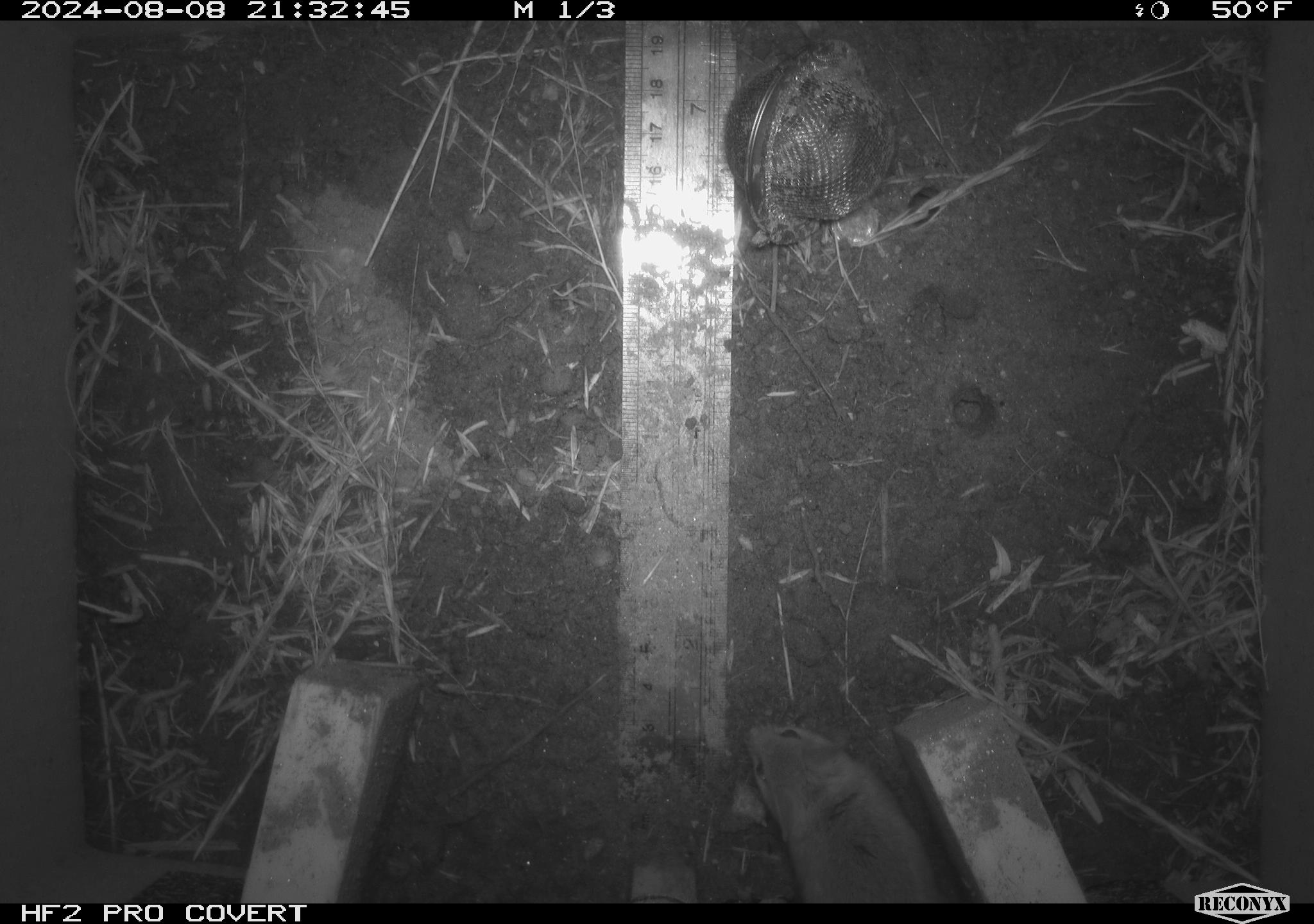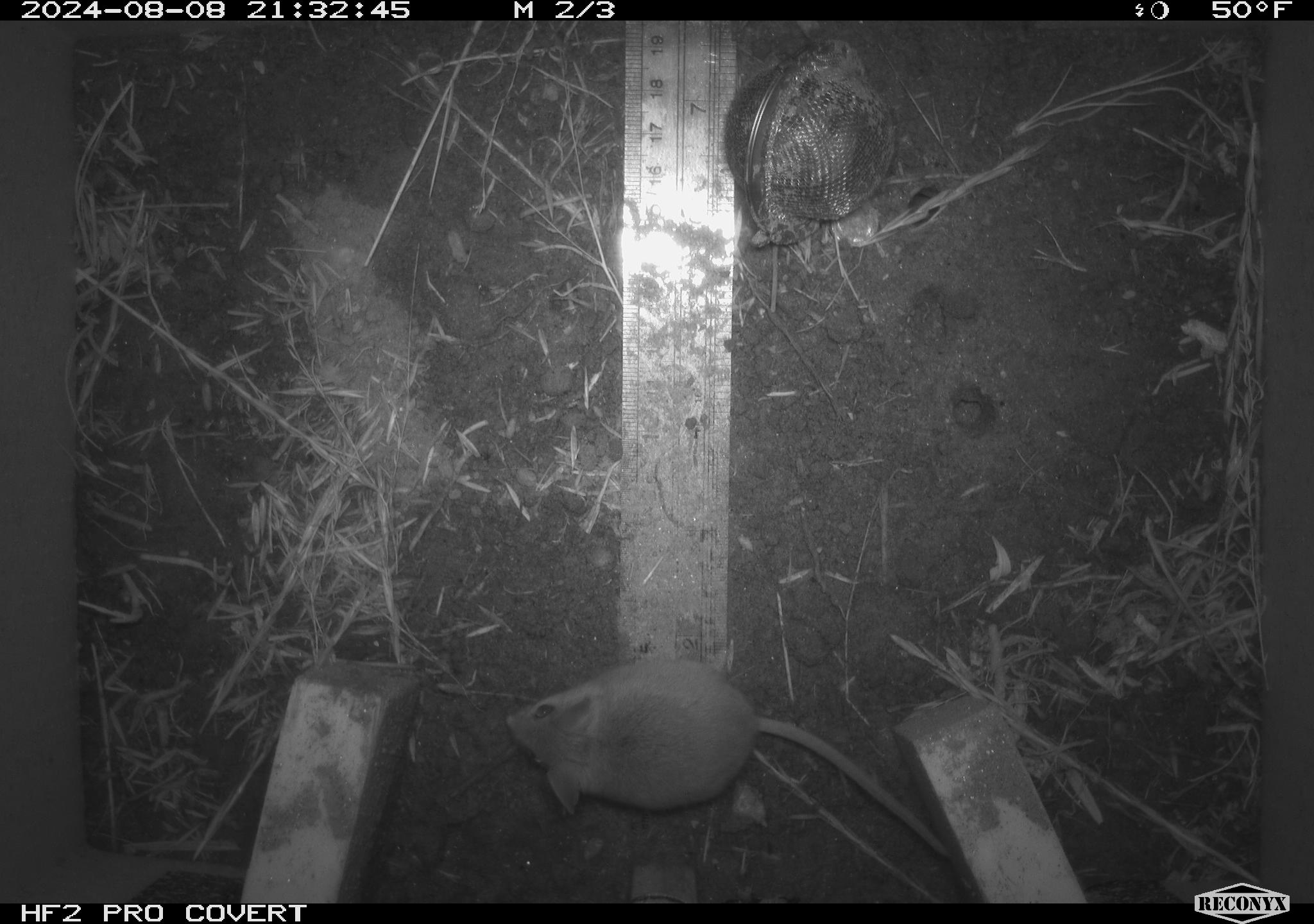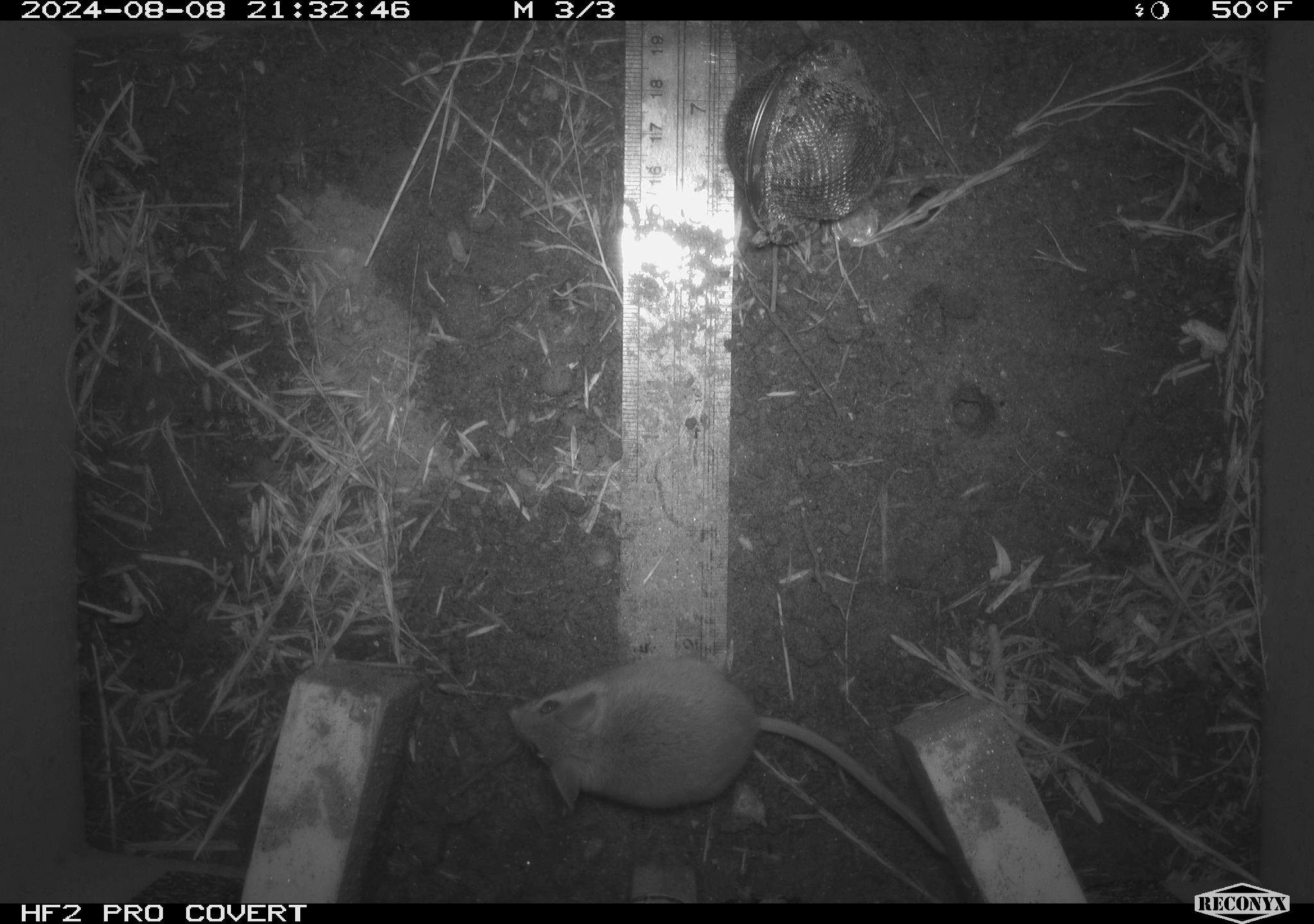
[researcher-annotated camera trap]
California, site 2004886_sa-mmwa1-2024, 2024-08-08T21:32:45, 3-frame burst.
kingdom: Animalia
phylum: Chordata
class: Mammalia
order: Rodentia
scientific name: Rodentia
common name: mouse species